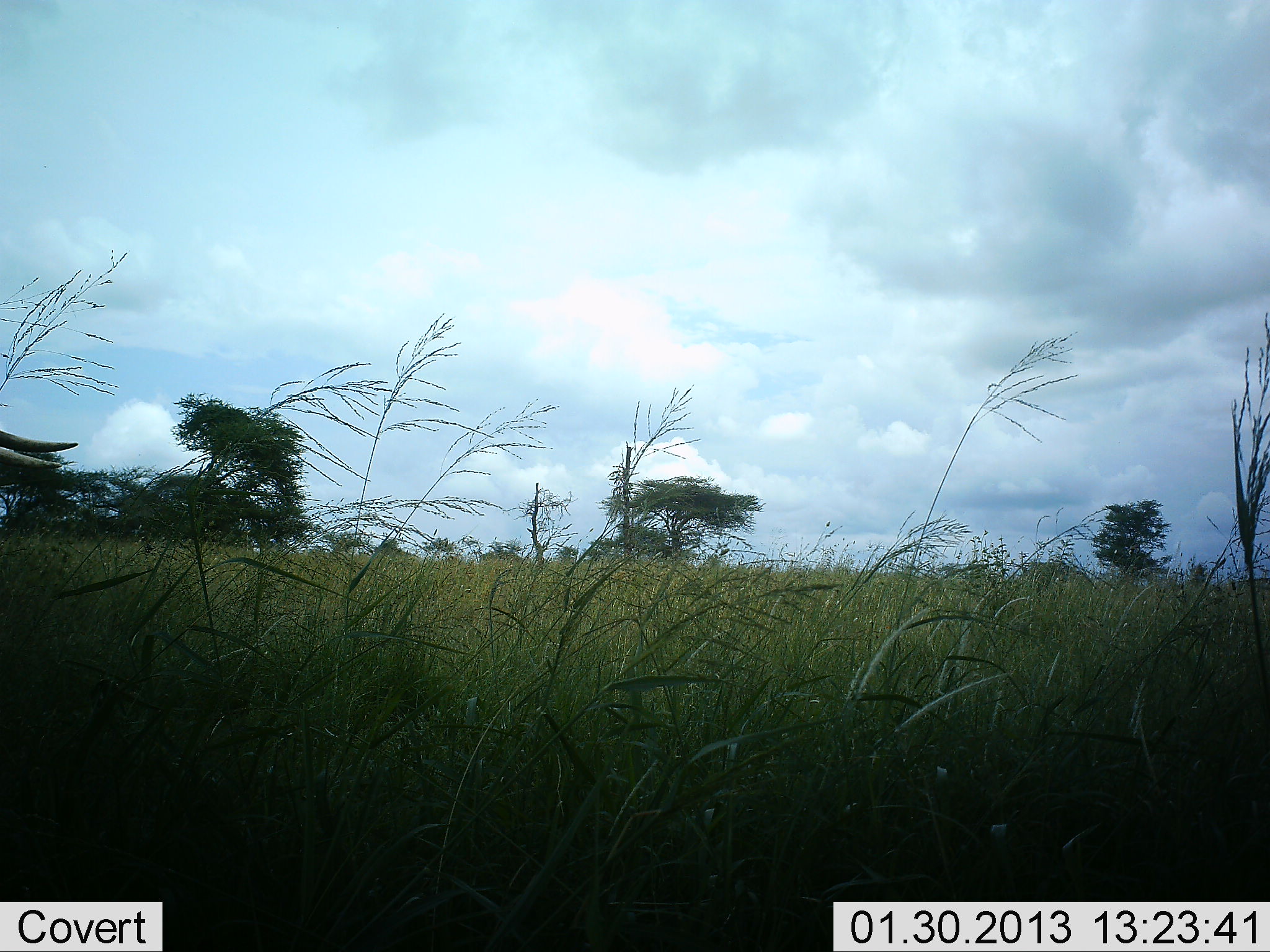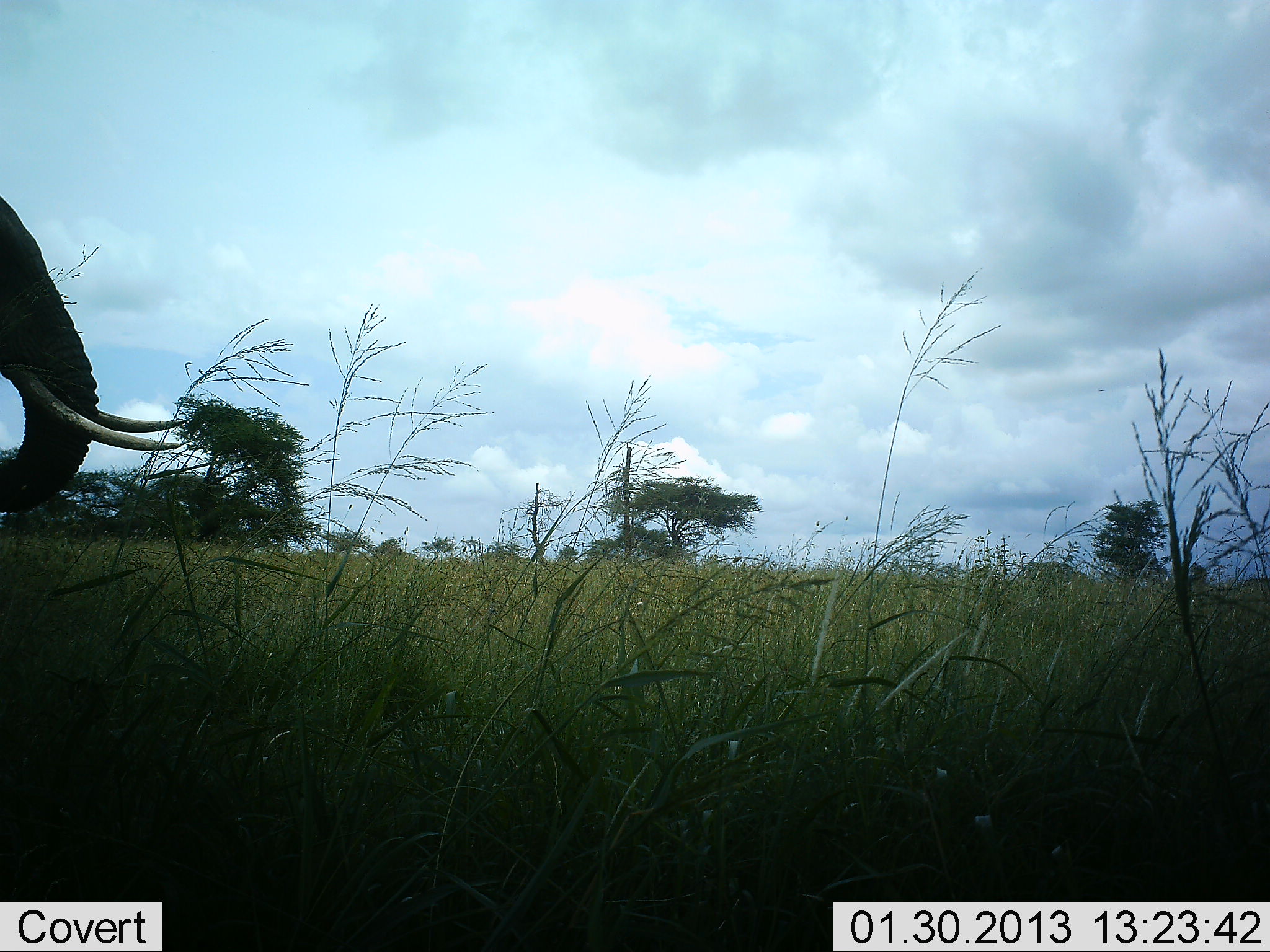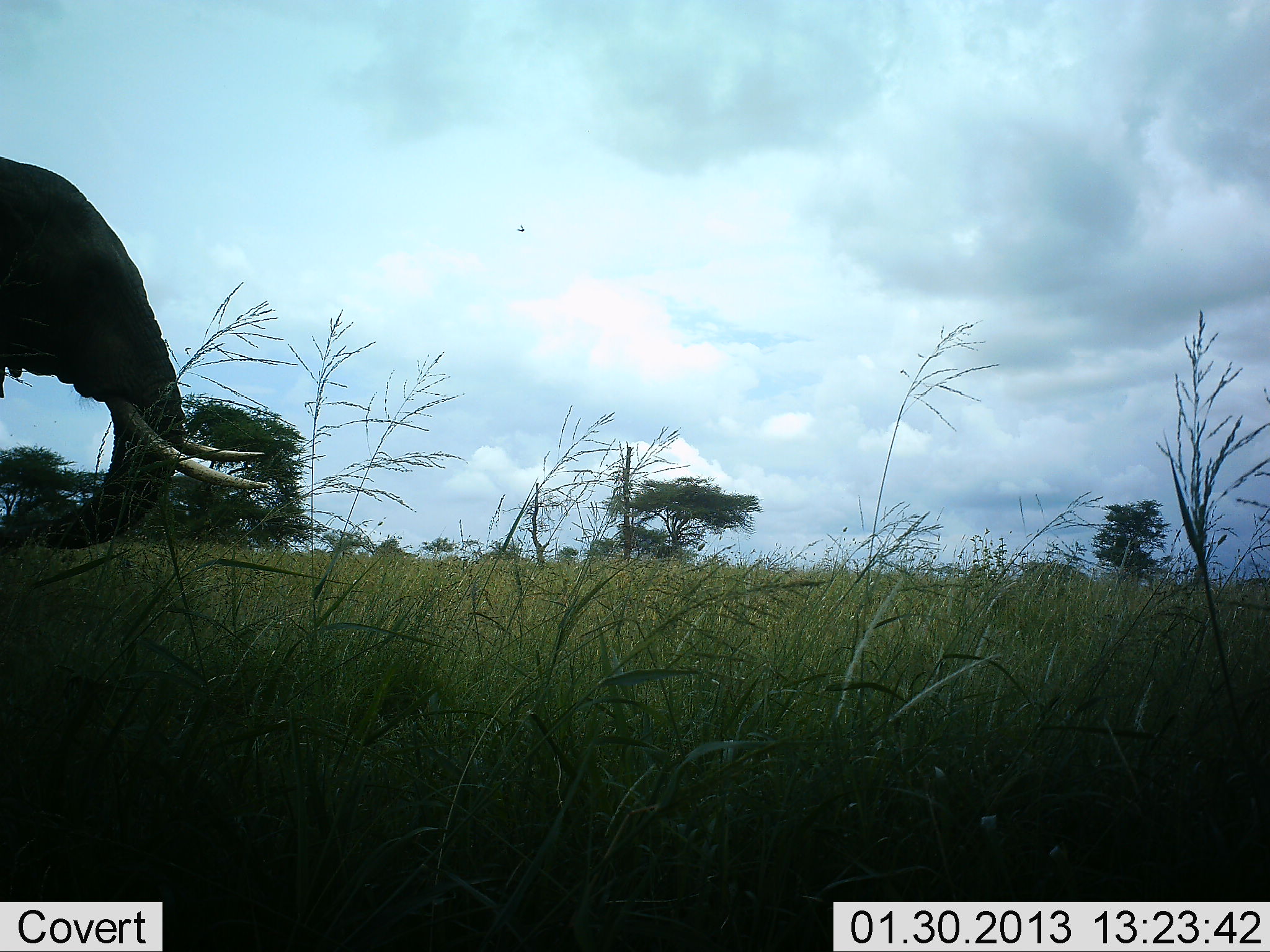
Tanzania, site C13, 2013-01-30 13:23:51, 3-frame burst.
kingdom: Animalia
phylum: Chordata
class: Mammalia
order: Proboscidea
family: Elephantidae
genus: Loxodonta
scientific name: Loxodonta africana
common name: african bush elephant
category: elephant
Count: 1.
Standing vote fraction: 14%.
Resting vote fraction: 0%.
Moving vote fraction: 86%.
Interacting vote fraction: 0%.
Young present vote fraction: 0%.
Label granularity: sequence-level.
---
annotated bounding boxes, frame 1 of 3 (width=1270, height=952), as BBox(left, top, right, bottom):
animal: BBox(0, 429, 77, 485)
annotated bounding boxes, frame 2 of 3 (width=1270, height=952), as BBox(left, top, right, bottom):
animal: BBox(0, 197, 186, 512)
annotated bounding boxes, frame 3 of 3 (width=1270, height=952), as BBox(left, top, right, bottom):
animal: BBox(1, 156, 265, 545)